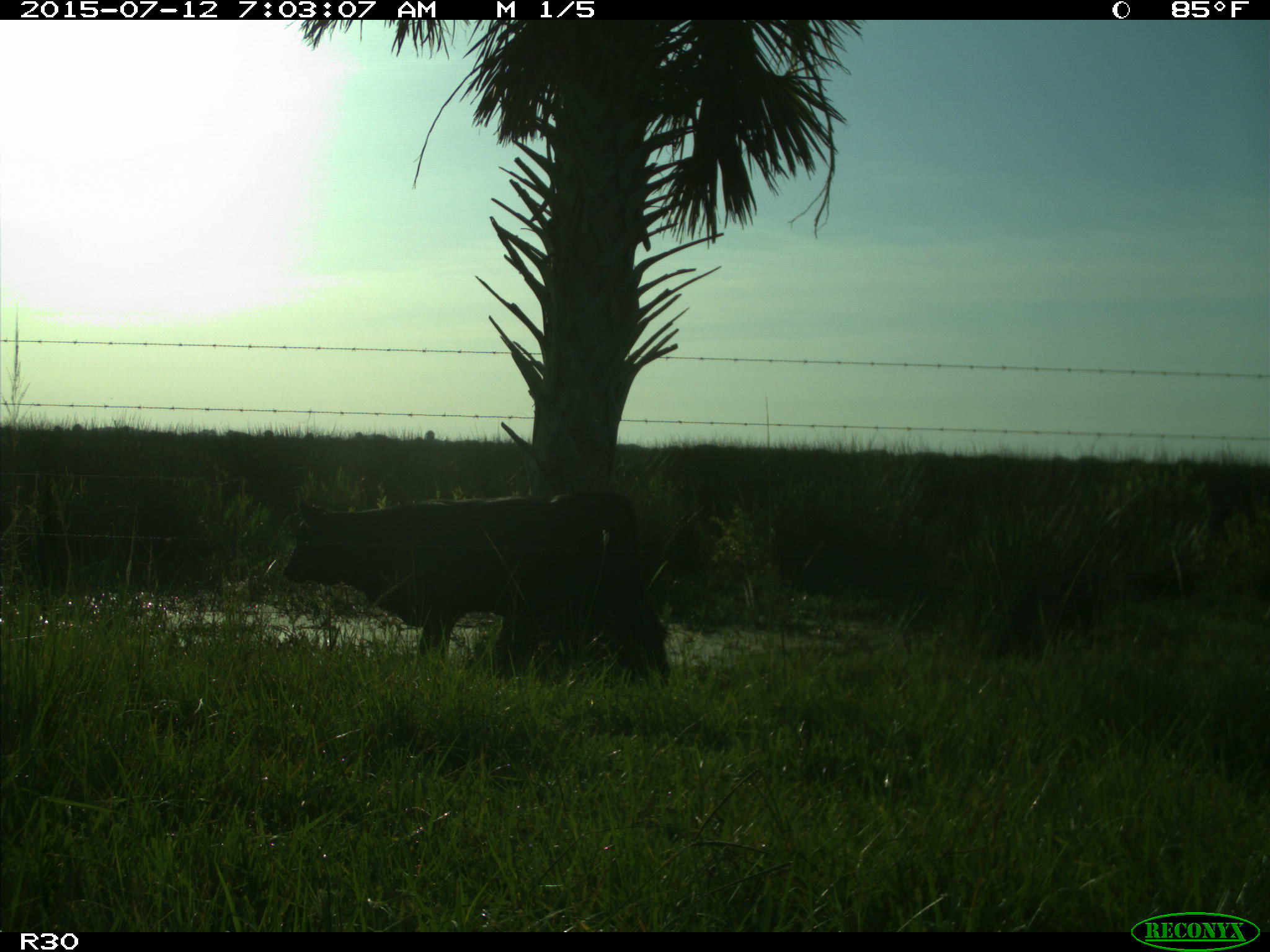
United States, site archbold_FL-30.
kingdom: Animalia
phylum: Chordata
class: Mammalia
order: Artiodactyla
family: Bovidae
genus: Bos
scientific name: Bos taurus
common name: domestic cow